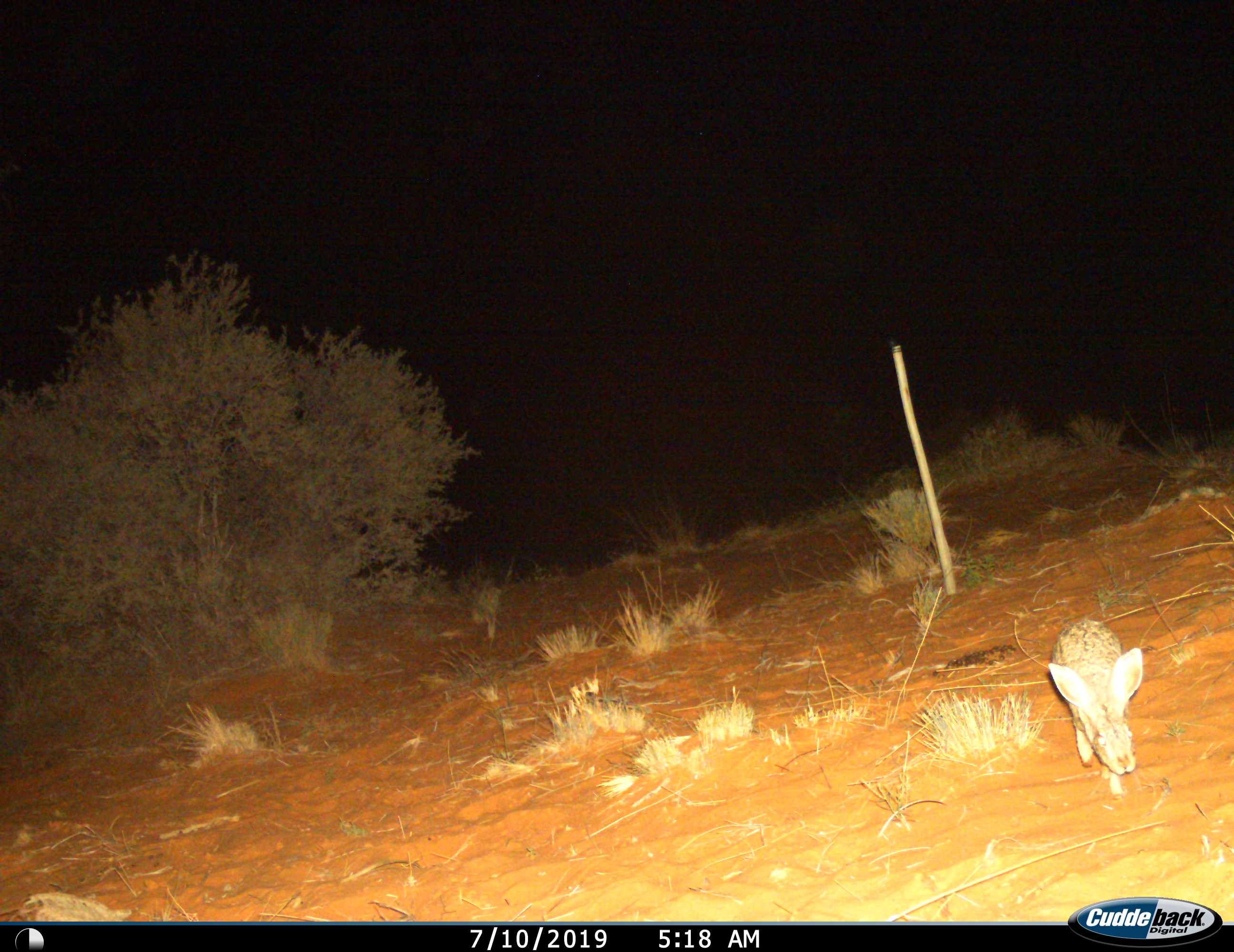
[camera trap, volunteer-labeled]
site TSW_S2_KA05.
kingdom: Animalia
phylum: Chordata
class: Mammalia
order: Lagomorpha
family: Leporidae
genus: Lepus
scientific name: Lepus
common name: hare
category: hareunknown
Hareunknown (hare) (Lepus), count 1. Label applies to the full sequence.